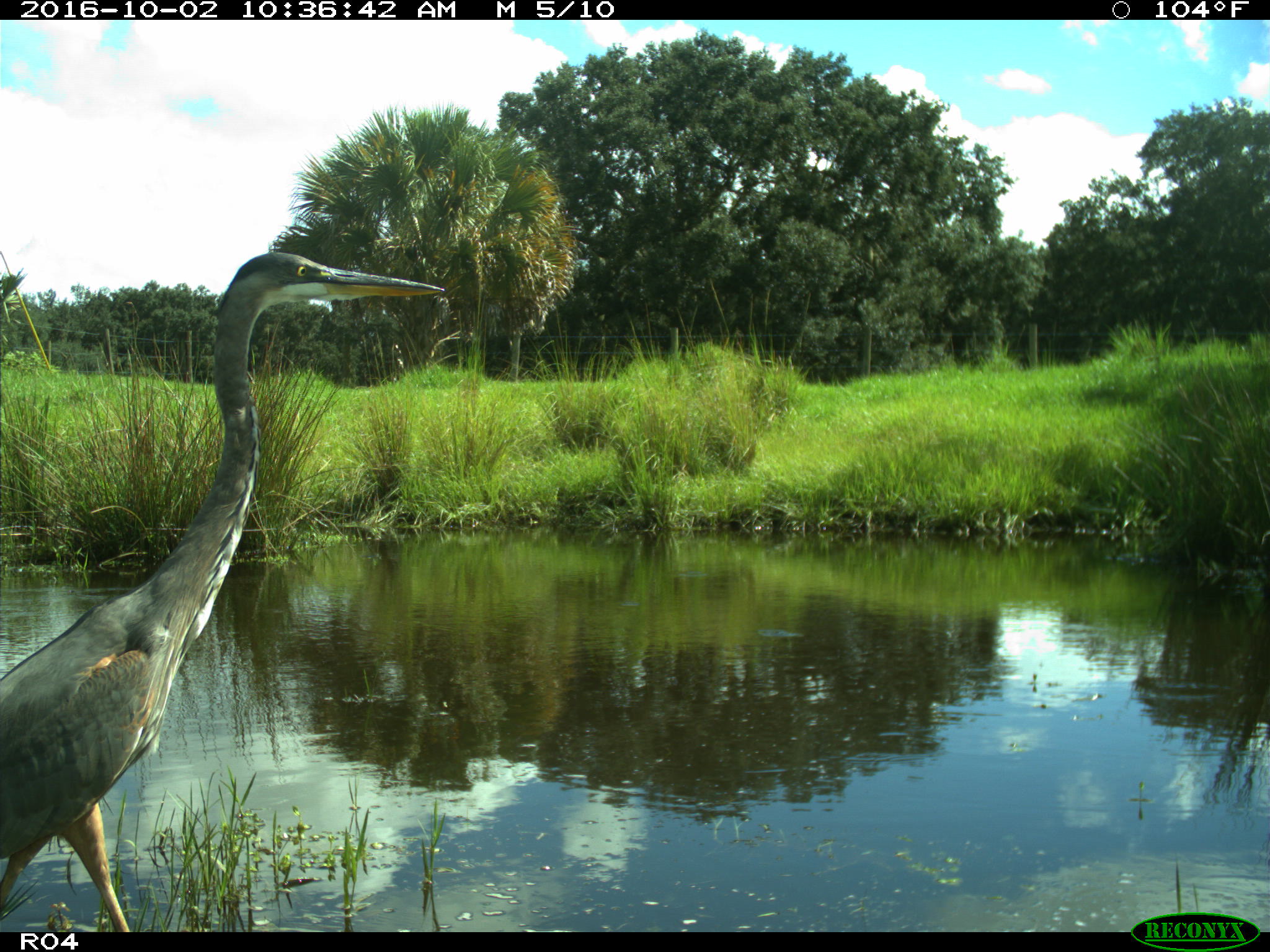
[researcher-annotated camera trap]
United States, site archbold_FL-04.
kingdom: Animalia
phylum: Chordata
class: Aves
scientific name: Aves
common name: birds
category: unidentified bird